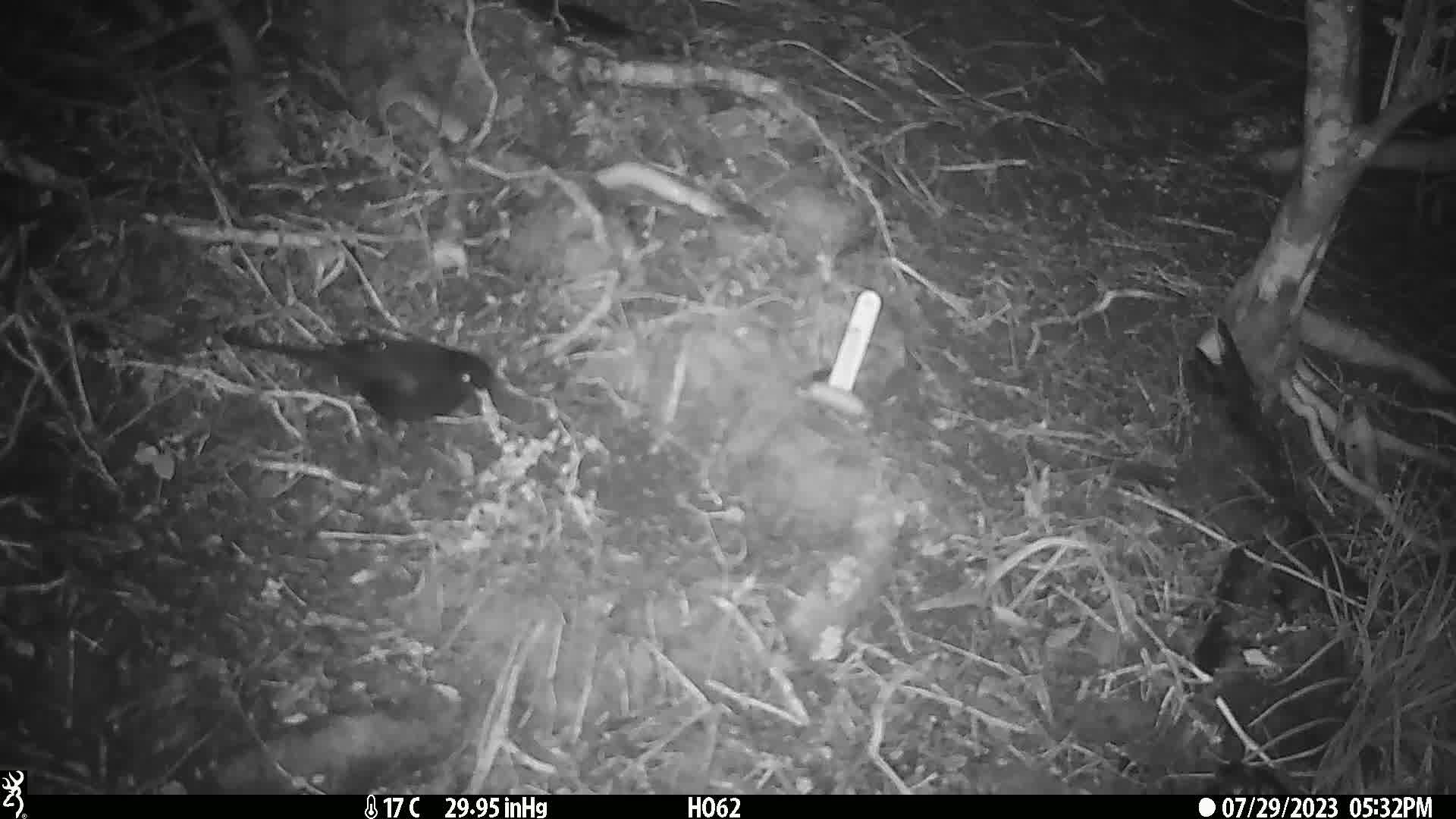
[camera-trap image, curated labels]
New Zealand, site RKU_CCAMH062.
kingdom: Animalia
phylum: Chordata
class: Aves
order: Passeriformes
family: Turdidae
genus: Turdus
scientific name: Turdus merula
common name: eurasian blackbird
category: blackbird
Blackbird (eurasian blackbird) (Turdus merula).